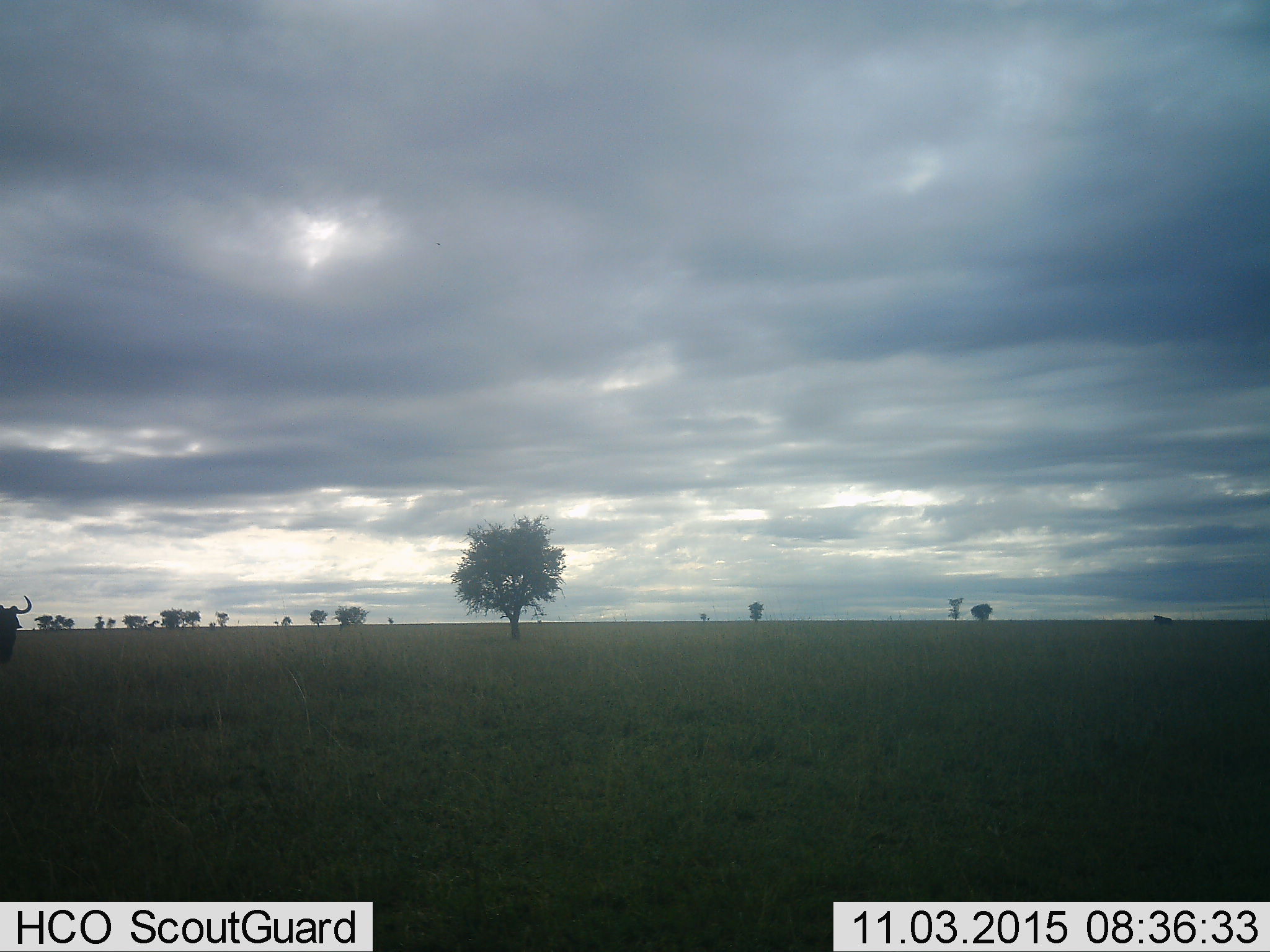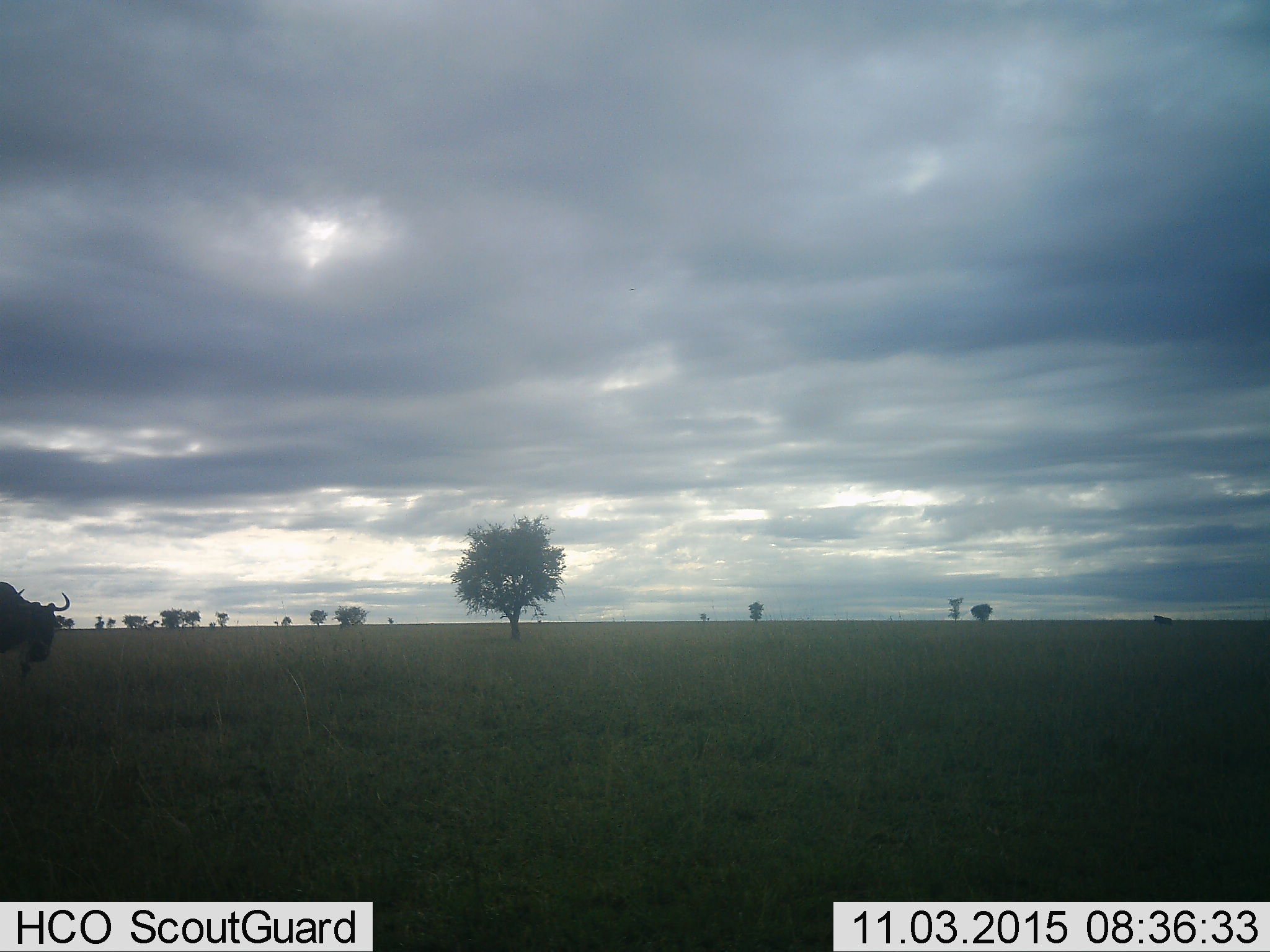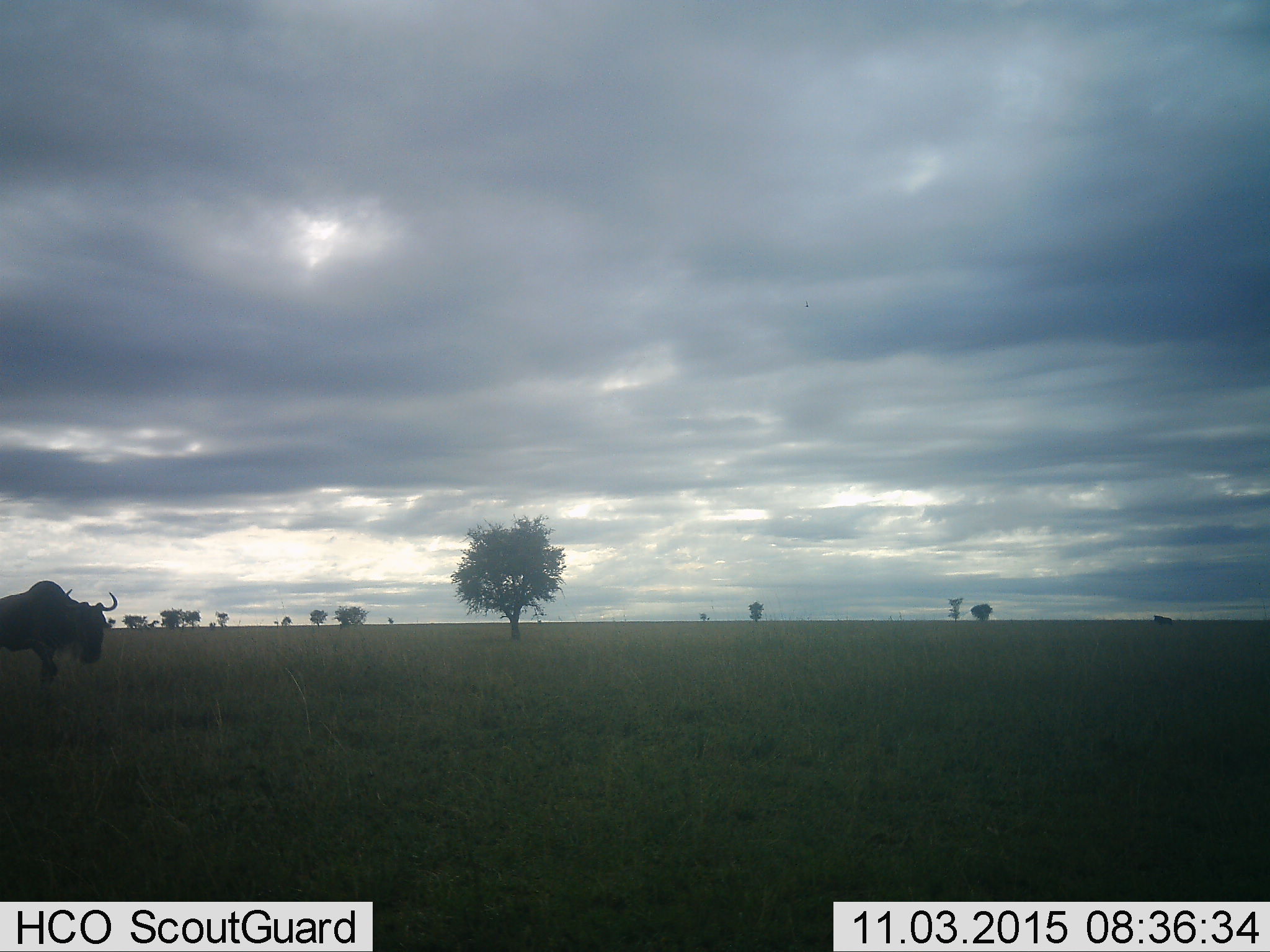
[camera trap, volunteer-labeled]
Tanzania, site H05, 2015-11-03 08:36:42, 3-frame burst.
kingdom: Animalia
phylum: Chordata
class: Mammalia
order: Artiodactyla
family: Bovidae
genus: Connochaetes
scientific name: Connochaetes taurinus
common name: blue wildebeest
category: wildebeest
Wildebeest (blue wildebeest) (Connochaetes taurinus), count 1. Behavior (volunteer vote fractions): standing 40%, resting 0%, moving 80%, interacting 0%. Young present (vote fraction): 0%. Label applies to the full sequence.